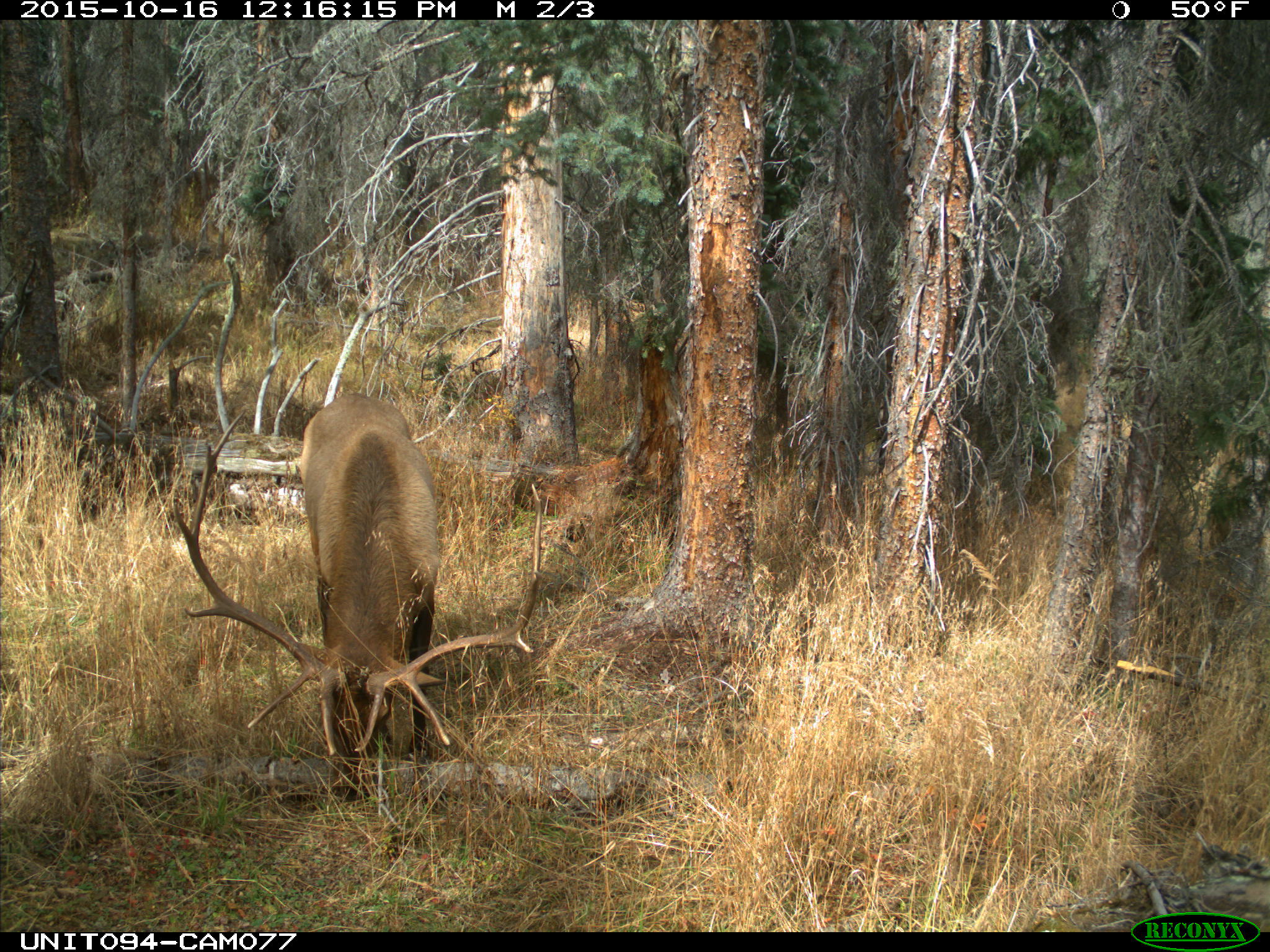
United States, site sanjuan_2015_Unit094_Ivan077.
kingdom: Animalia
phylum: Chordata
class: Mammalia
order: Artiodactyla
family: Cervidae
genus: Cervus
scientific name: Cervus elaphus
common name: red deer